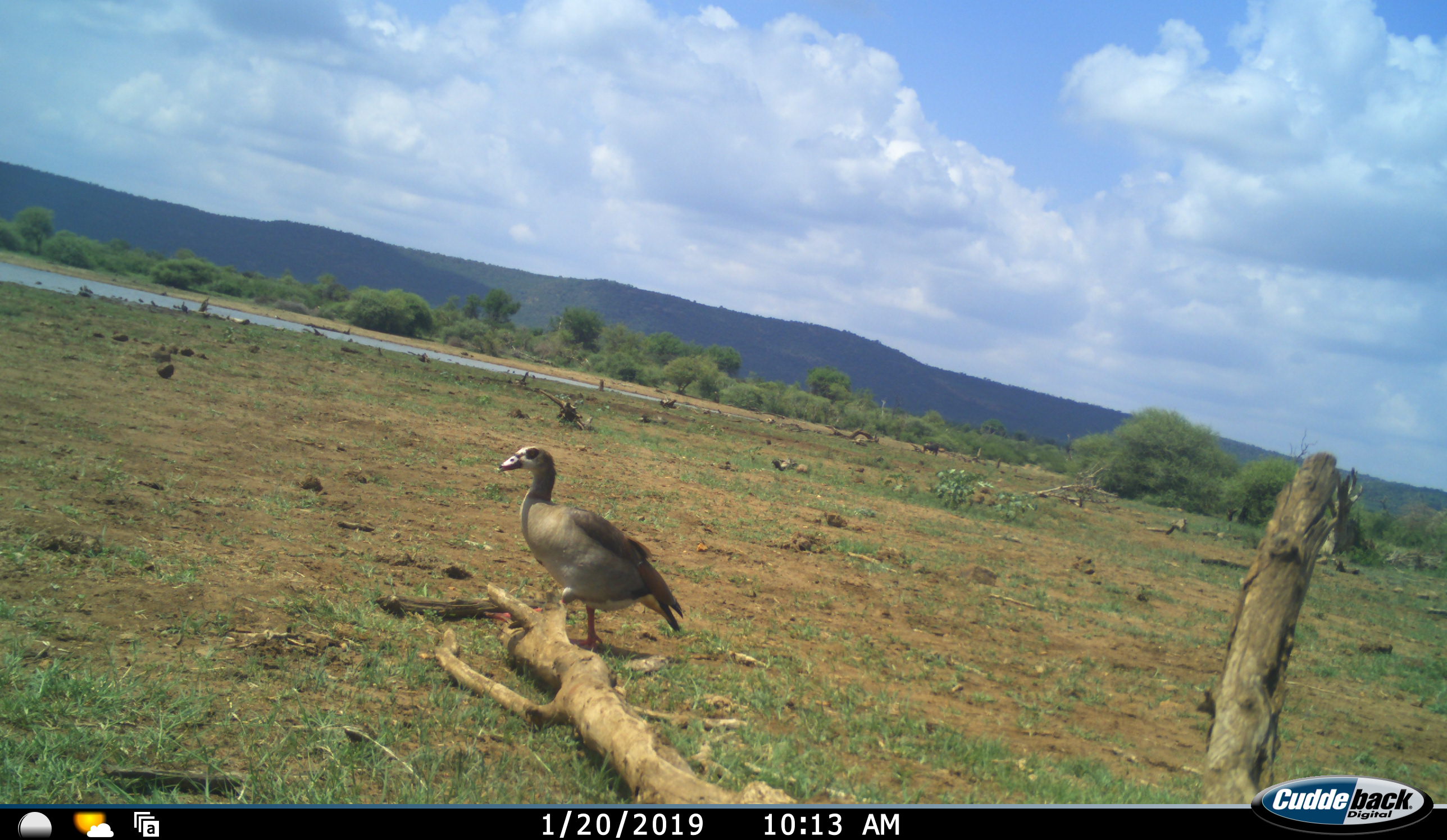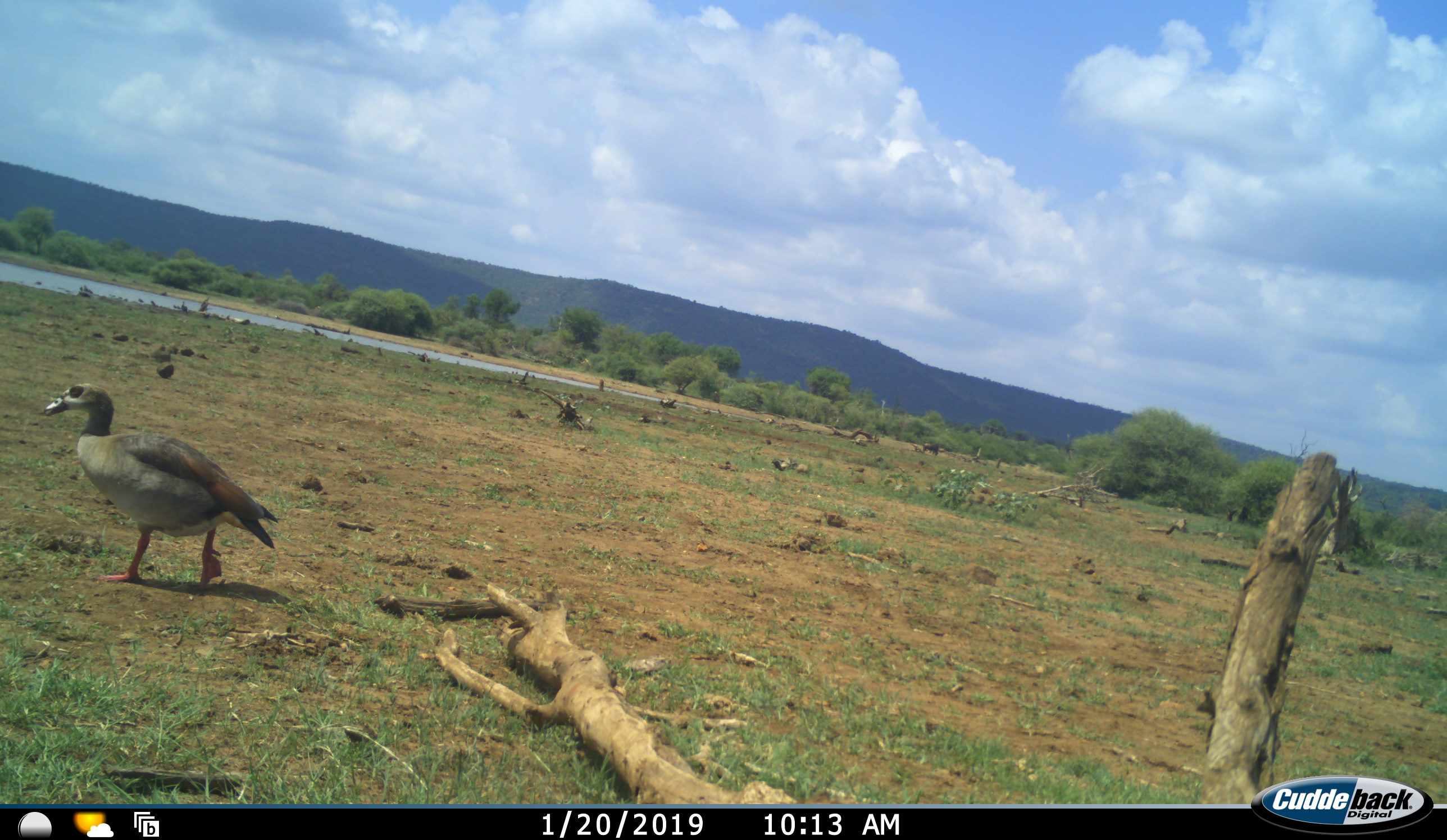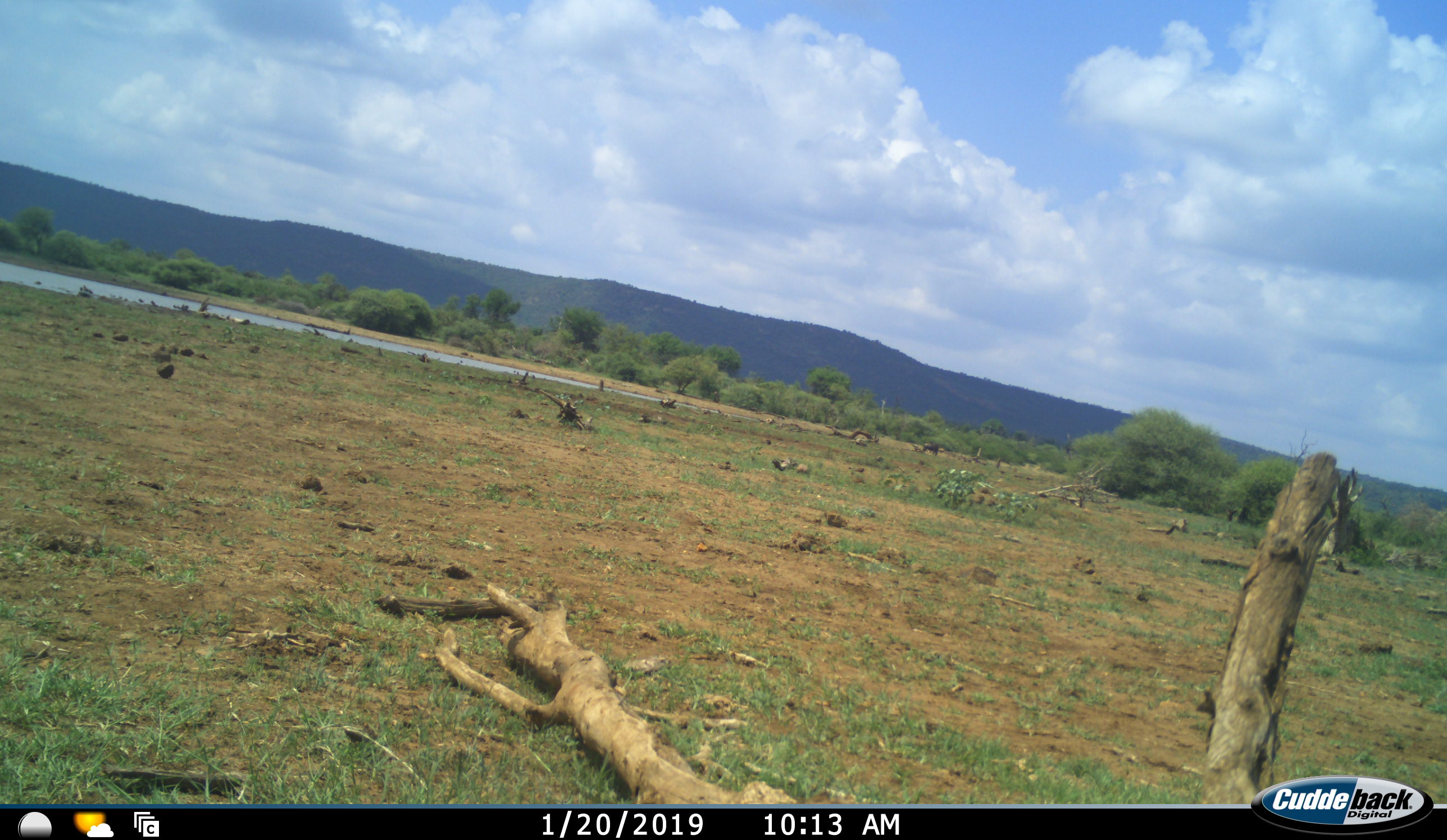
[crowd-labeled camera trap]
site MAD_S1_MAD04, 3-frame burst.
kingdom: Animalia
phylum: Chordata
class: Aves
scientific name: Aves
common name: bird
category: birdother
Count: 1.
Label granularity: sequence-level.